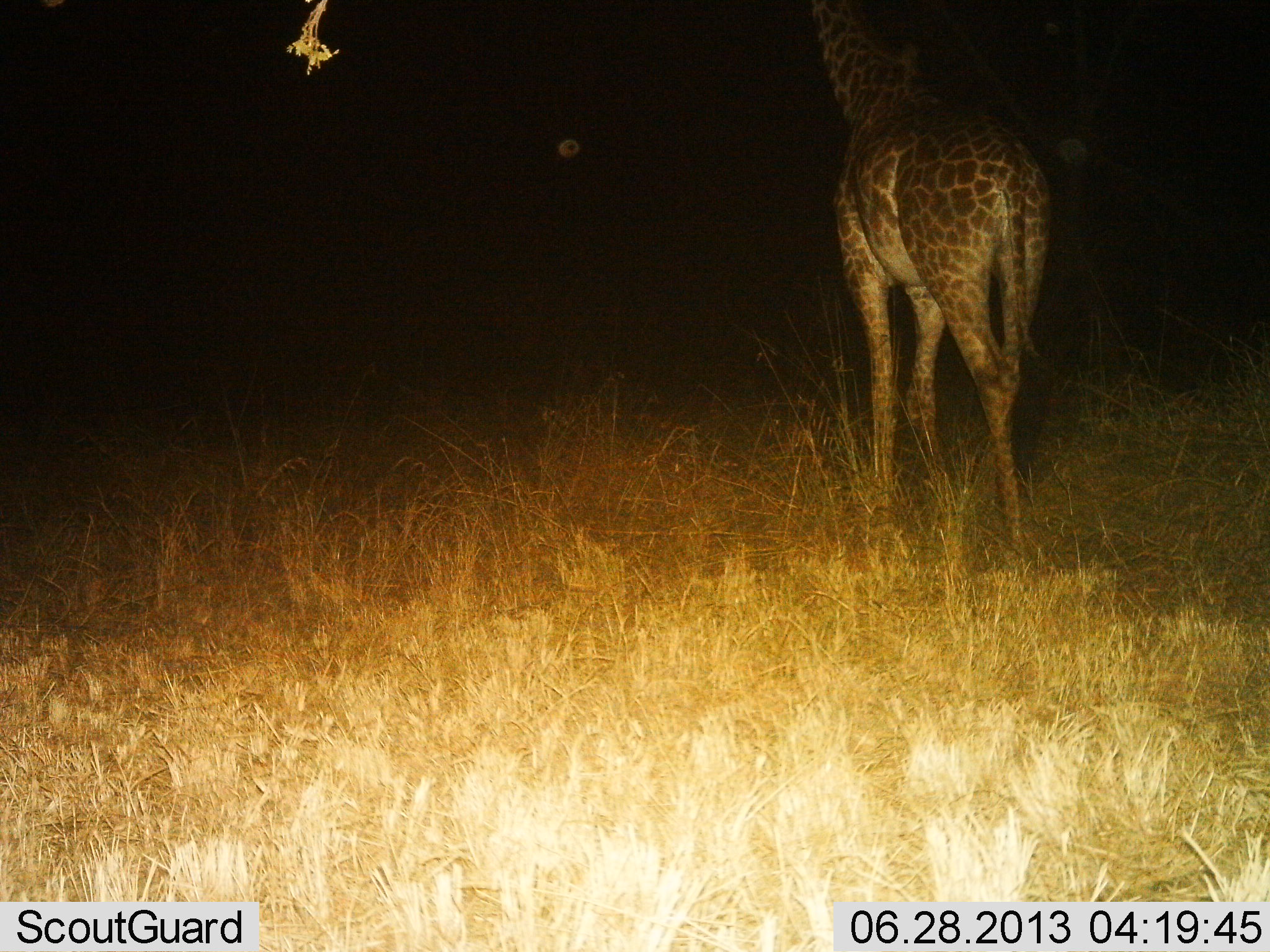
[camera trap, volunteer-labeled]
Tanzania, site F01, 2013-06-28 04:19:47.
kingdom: Animalia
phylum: Chordata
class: Mammalia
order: Artiodactyla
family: Giraffidae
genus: Giraffa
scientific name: Giraffa camelopardalis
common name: giraffe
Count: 1.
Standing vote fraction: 33%.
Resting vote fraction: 0%.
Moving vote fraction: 67%.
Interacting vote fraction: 0%.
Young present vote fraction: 0%.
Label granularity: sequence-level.